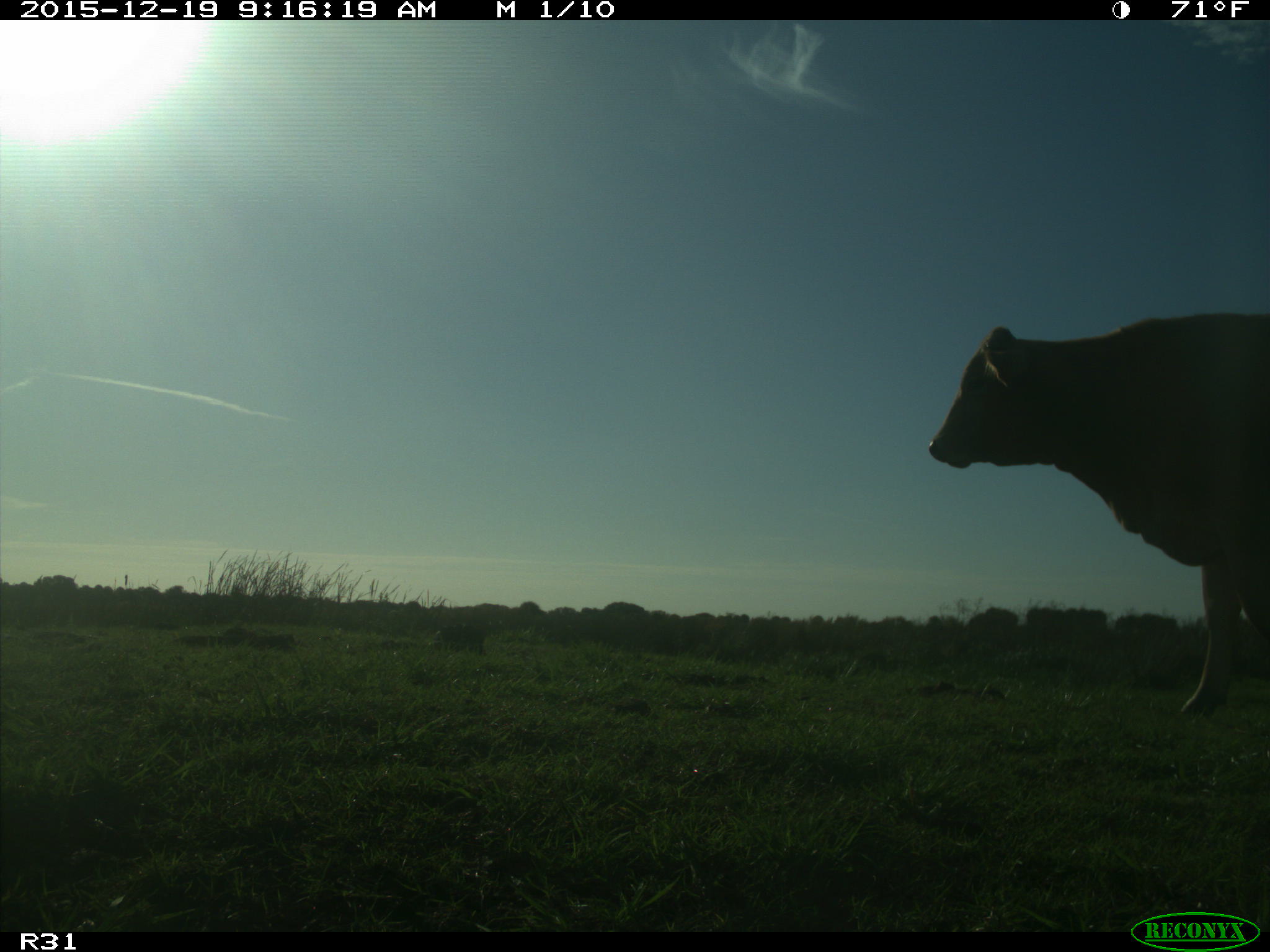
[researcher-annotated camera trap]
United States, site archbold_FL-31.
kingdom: Animalia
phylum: Chordata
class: Mammalia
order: Artiodactyla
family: Bovidae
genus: Bos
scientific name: Bos taurus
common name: domestic cow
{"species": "Bos taurus (domestic cow)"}